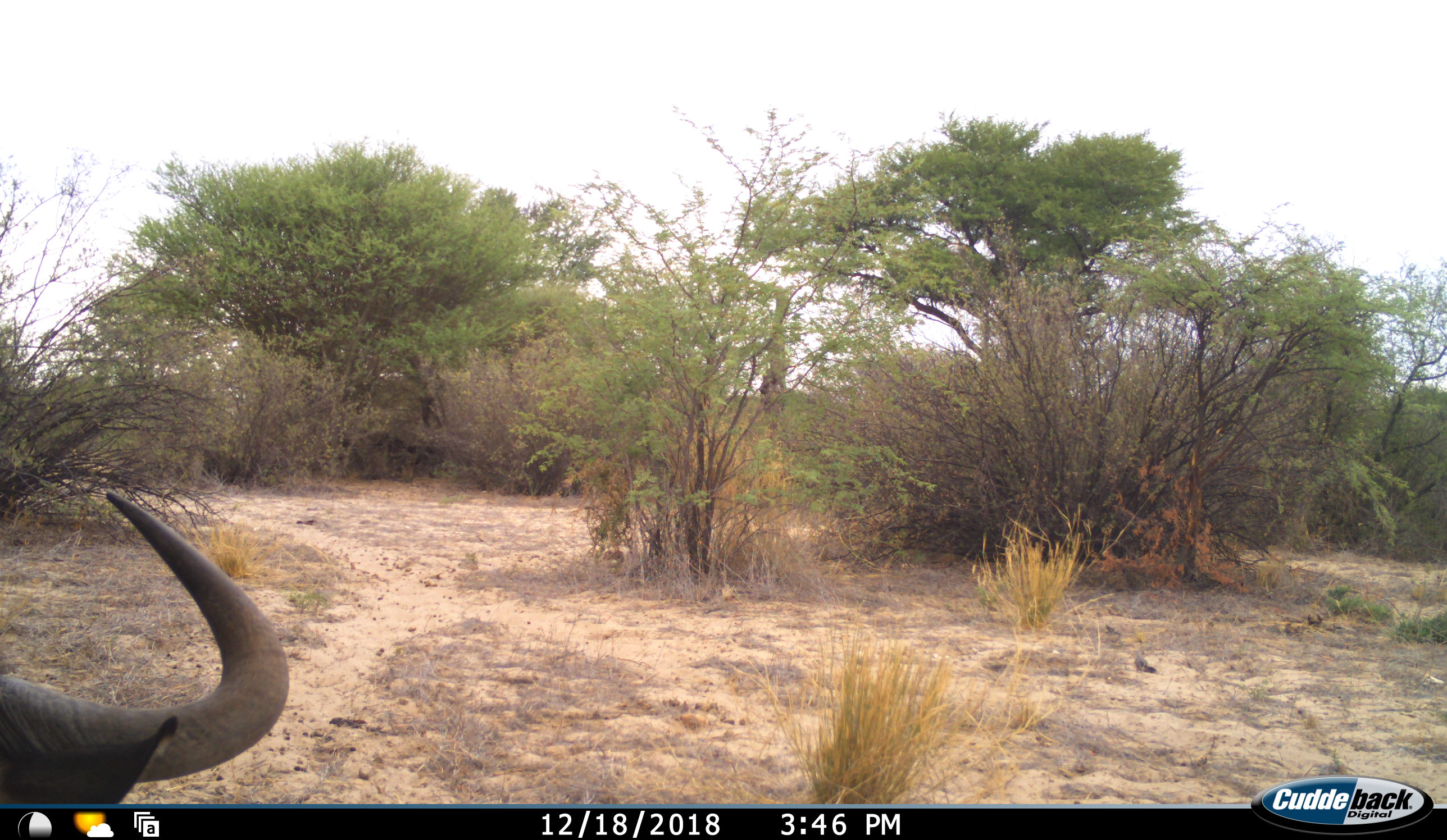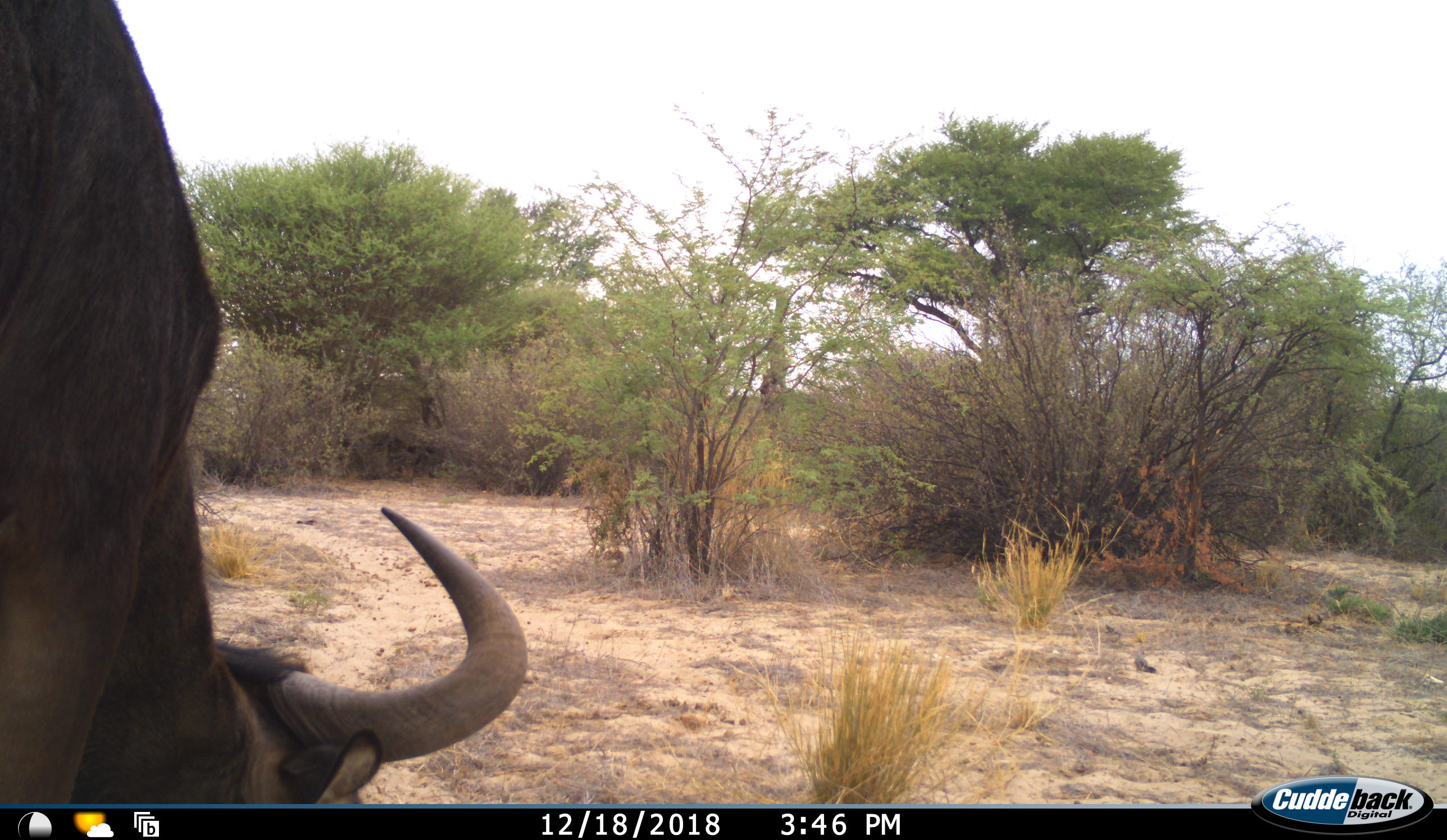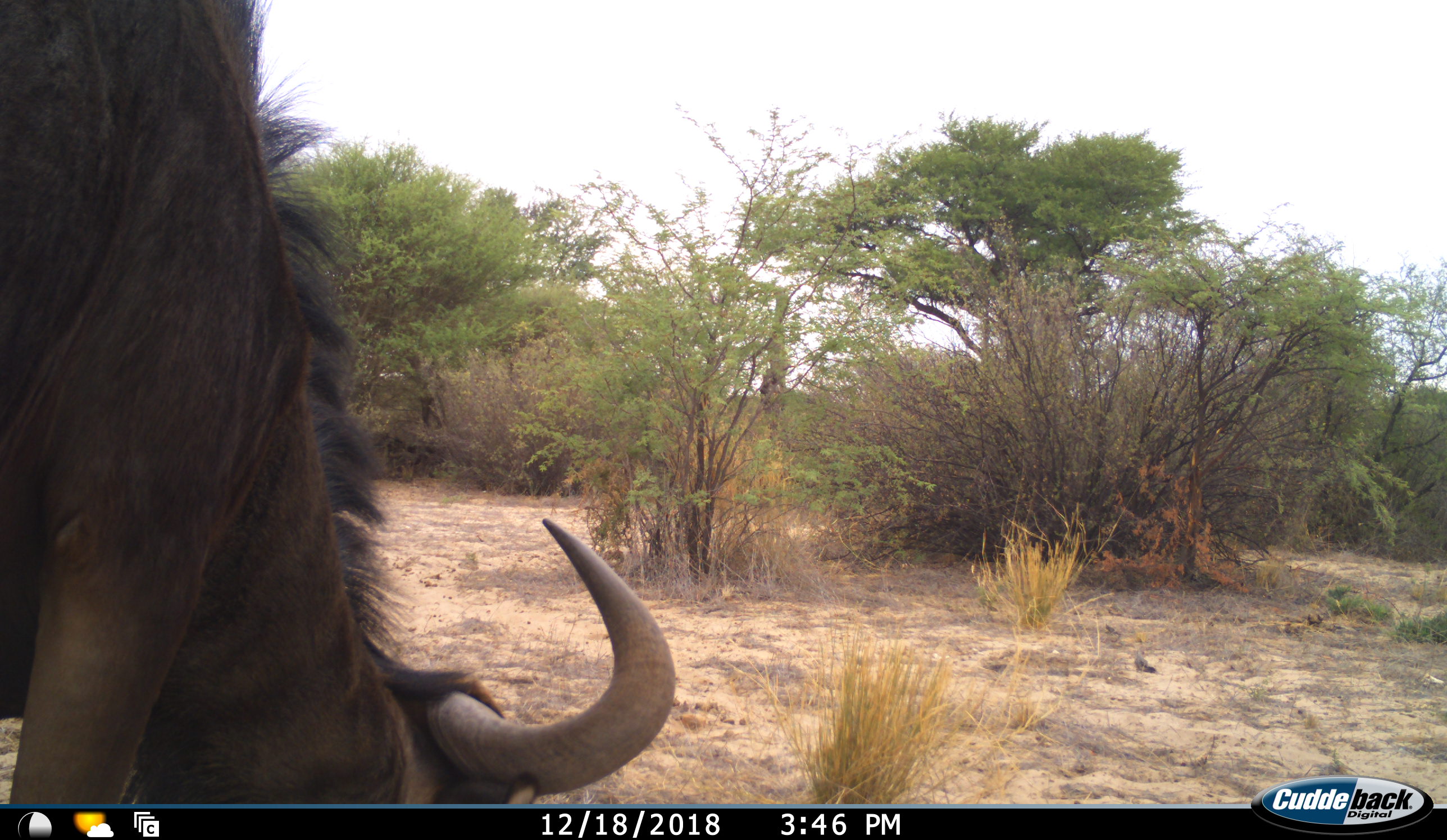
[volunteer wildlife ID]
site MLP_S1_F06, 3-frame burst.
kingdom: Animalia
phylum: Chordata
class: Mammalia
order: Artiodactyla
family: Bovidae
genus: Connochaetes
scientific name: Connochaetes taurinus taurinus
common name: blue wildebeest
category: wildebeestblue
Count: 1.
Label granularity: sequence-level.